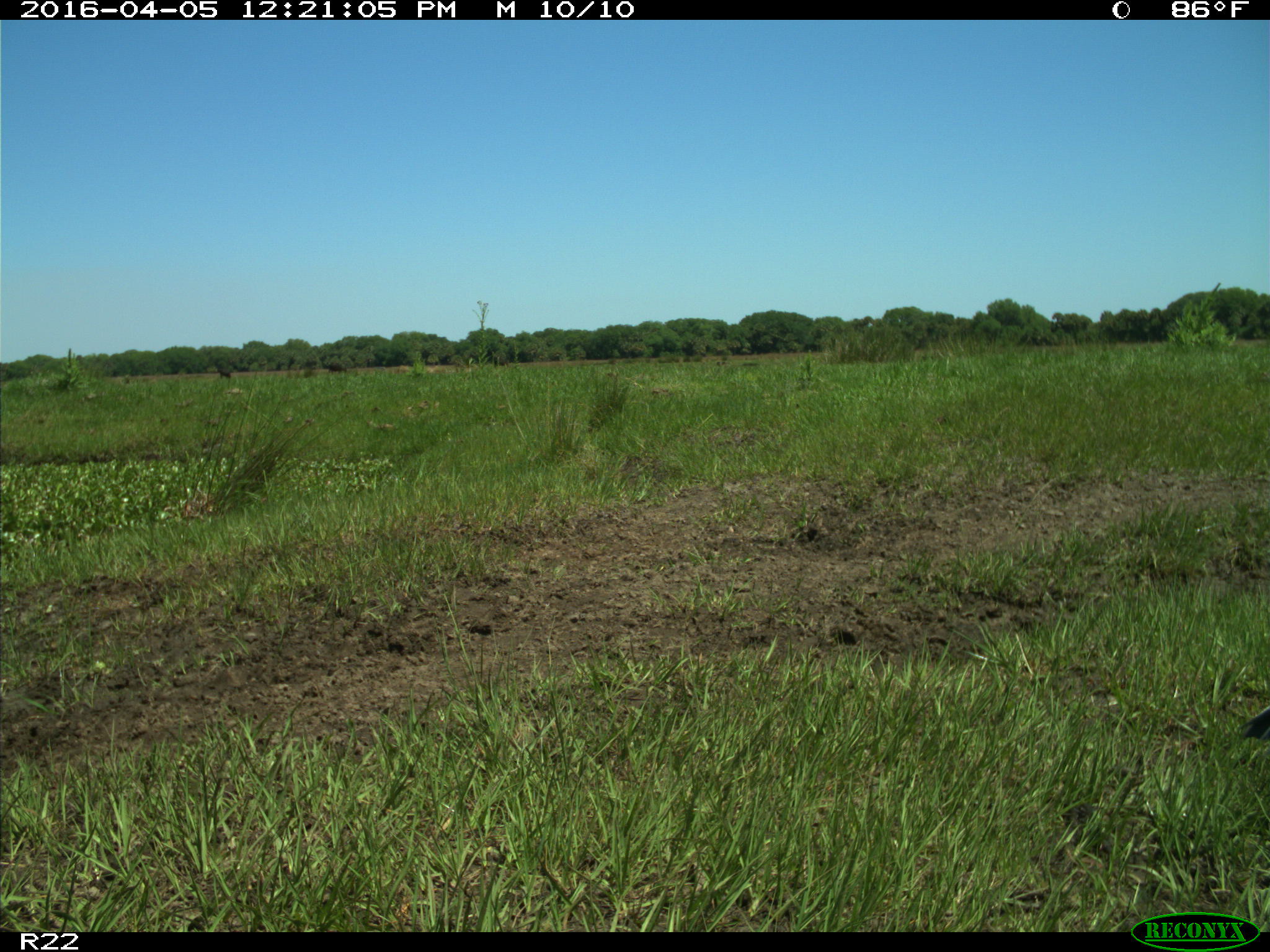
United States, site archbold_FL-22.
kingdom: Animalia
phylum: Chordata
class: Aves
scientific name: Aves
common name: birds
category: unidentified bird